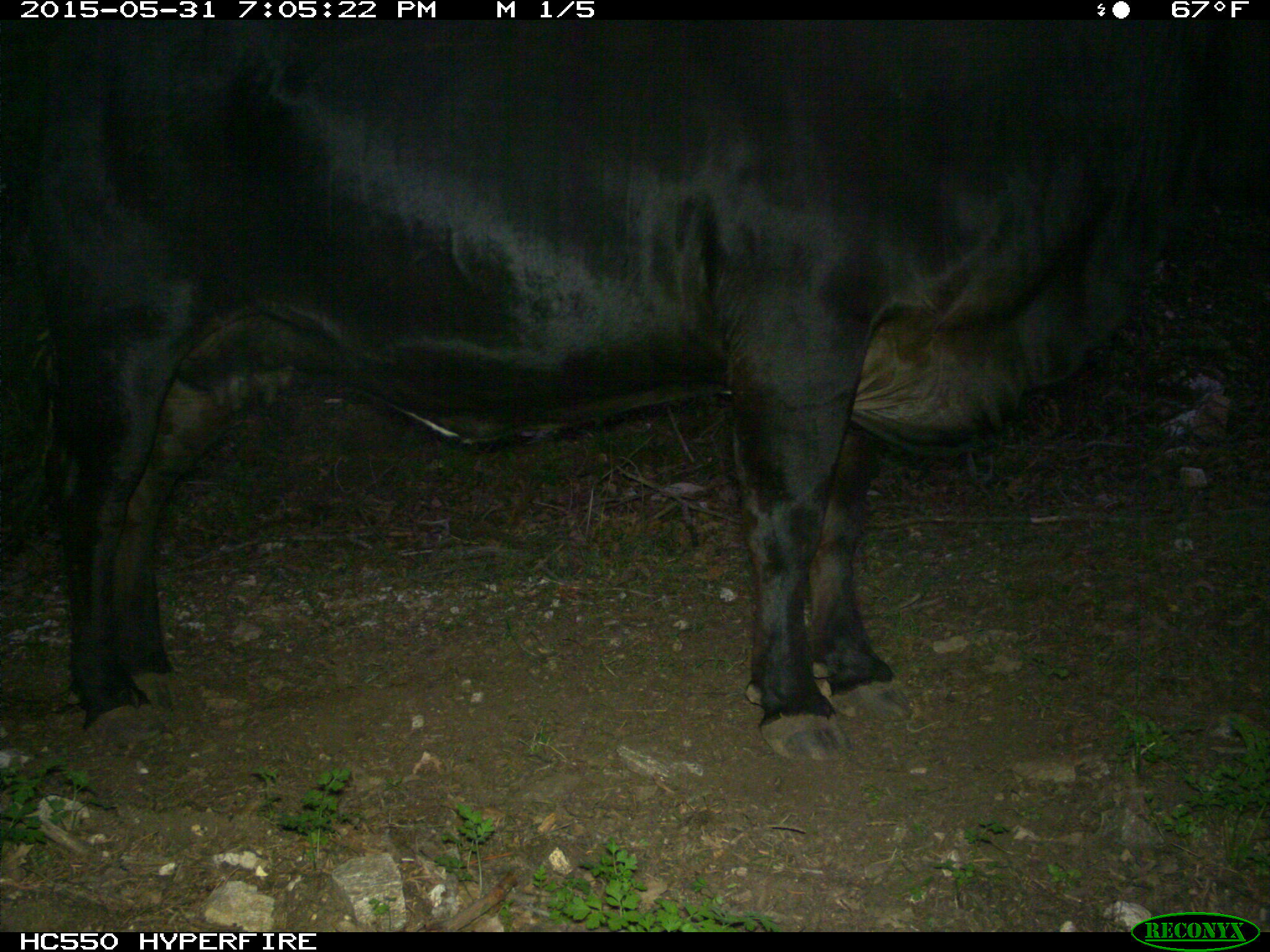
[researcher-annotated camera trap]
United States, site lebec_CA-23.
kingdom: Animalia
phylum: Chordata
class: Mammalia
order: Artiodactyla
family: Bovidae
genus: Bos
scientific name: Bos taurus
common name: domestic cow